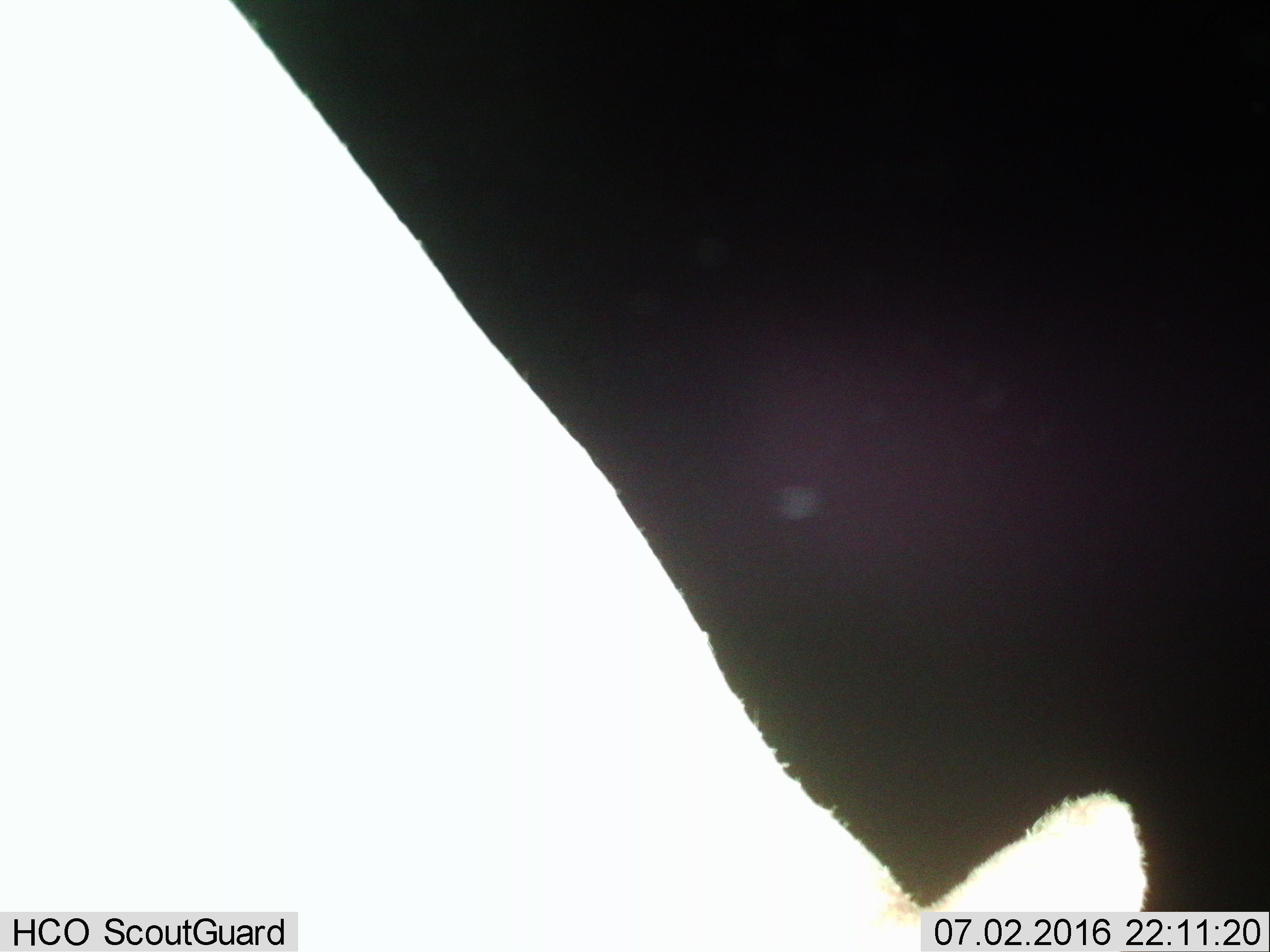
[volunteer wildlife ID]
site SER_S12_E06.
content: unidentified animal